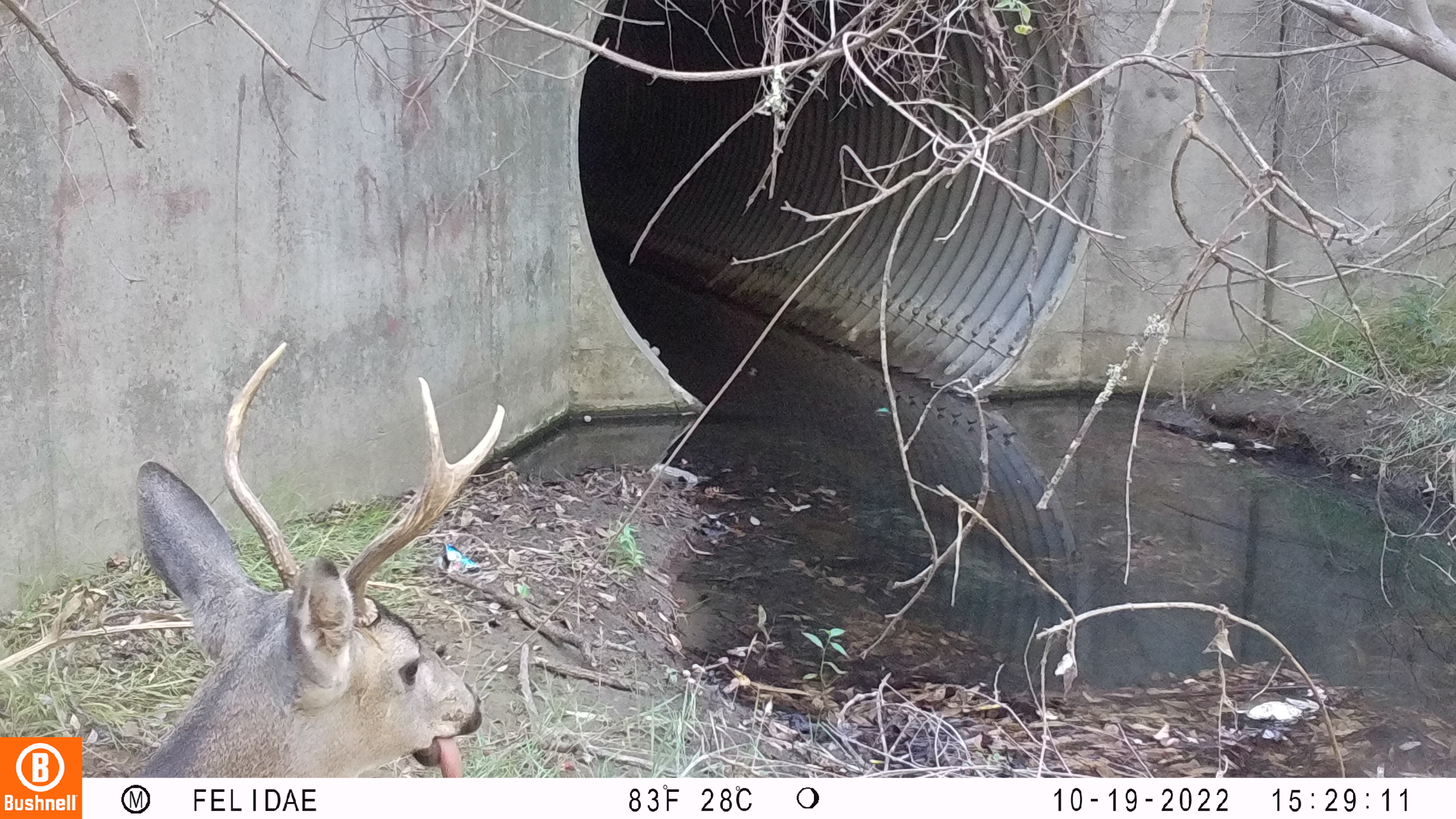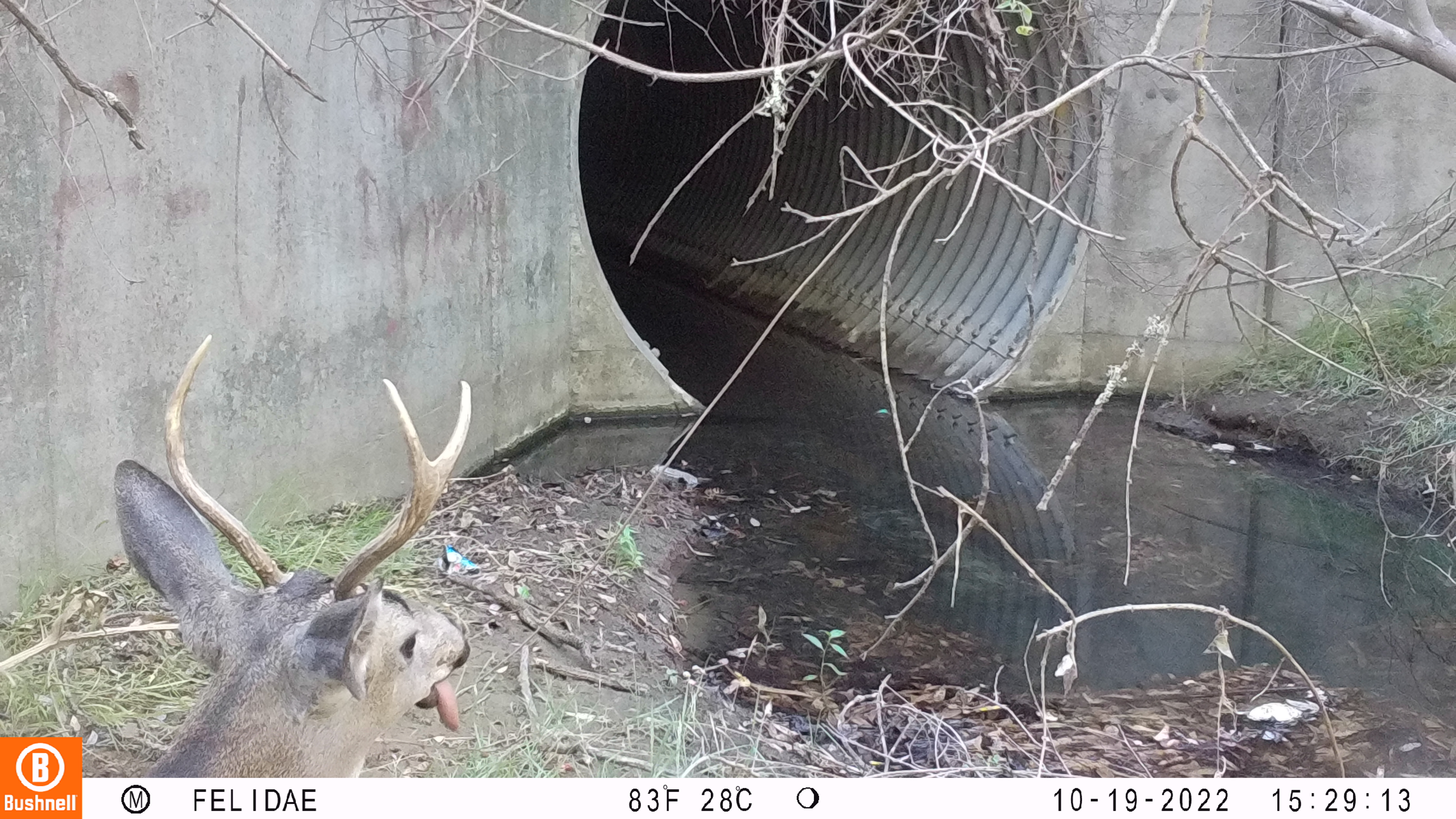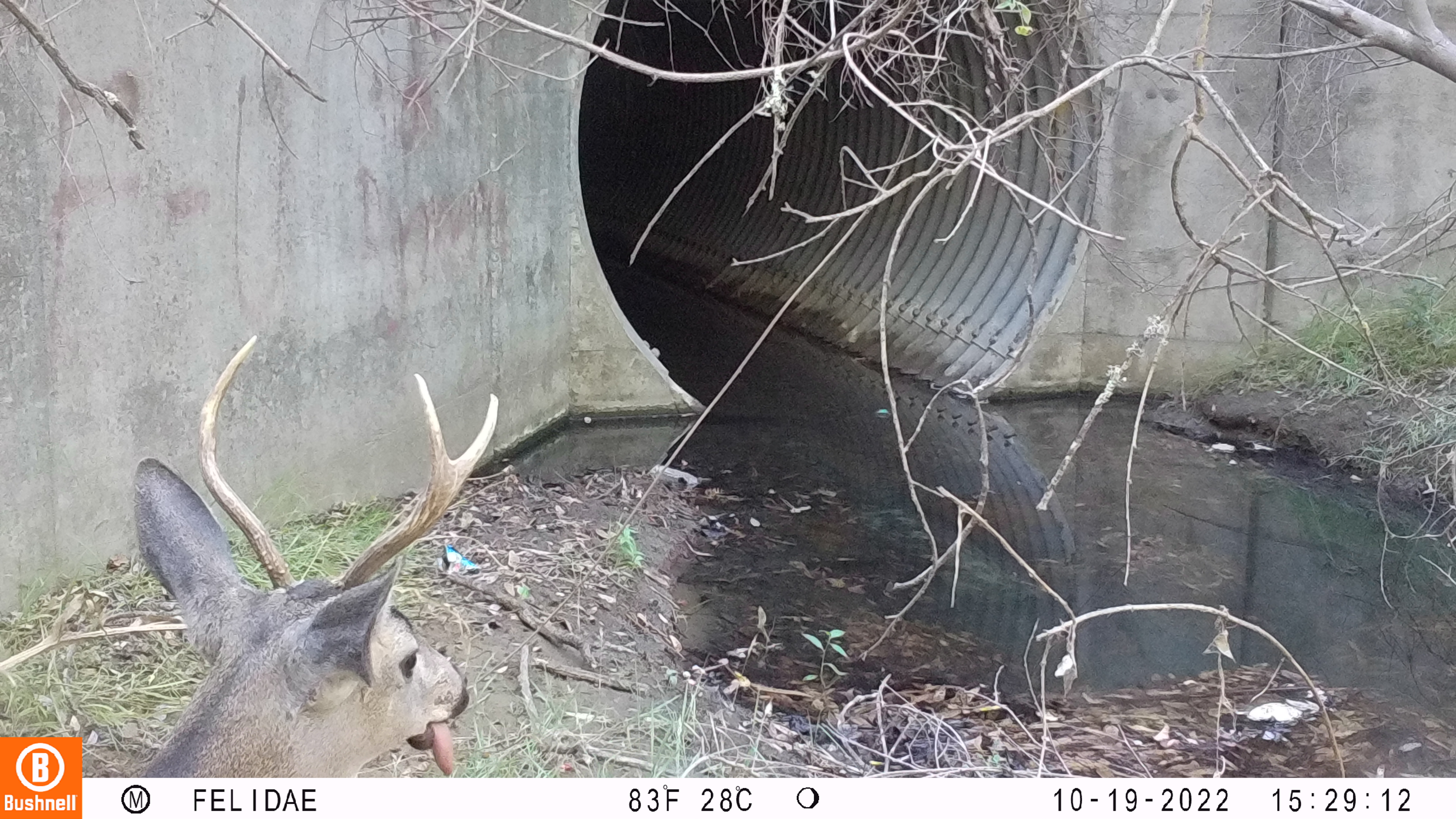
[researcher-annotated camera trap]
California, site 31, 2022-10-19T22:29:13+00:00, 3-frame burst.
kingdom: Animalia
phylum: Chordata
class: Mammalia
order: Artiodactyla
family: Cervidae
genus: Odocoileus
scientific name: Odocoileus hemionus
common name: mule deer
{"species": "mule deer (Odocoileus hemionus)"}